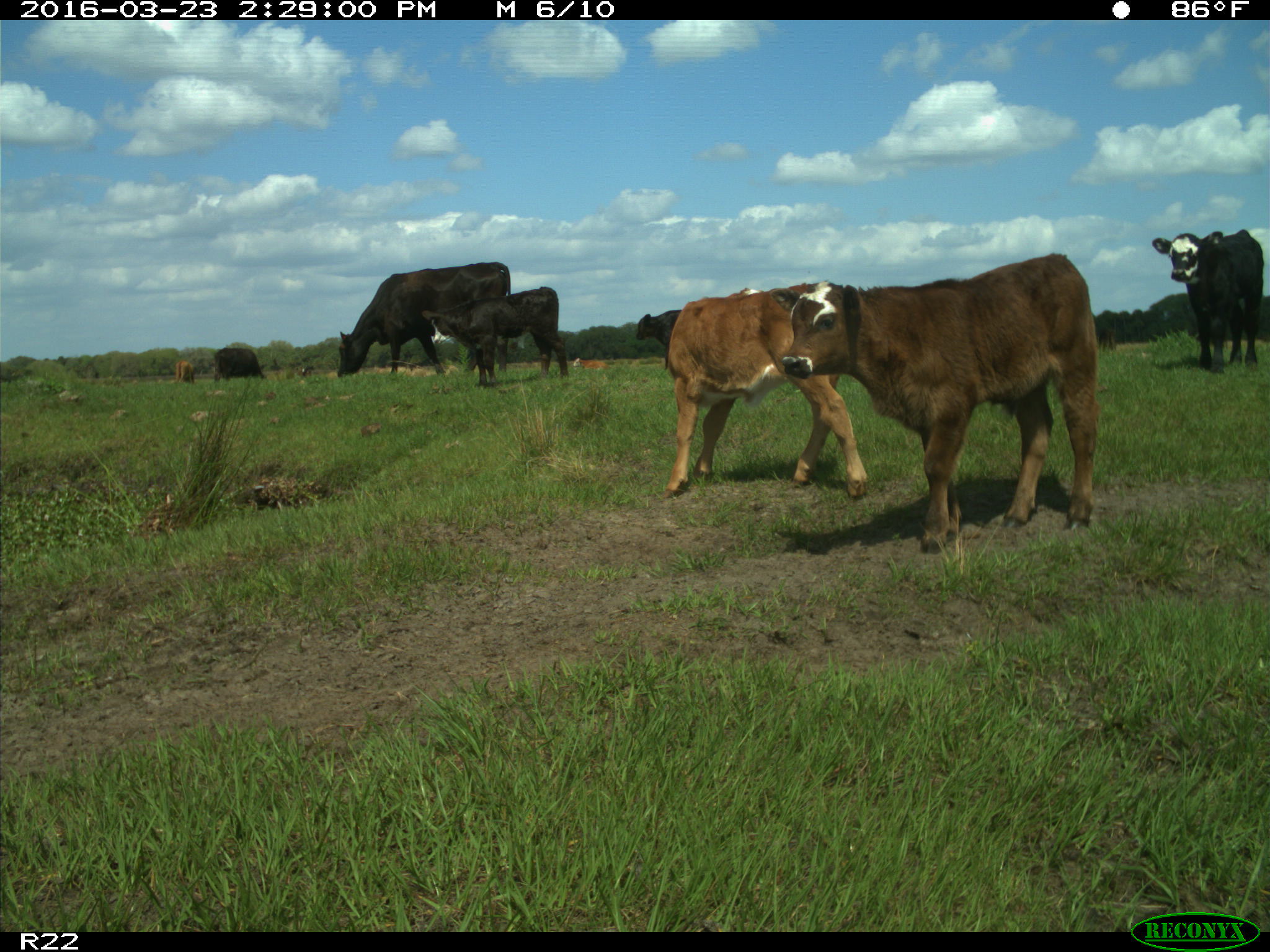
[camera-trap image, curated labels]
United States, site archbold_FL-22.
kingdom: Animalia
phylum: Chordata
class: Mammalia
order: Artiodactyla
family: Bovidae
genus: Bos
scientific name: Bos taurus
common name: domestic cow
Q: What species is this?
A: Bos taurus (domestic cow).